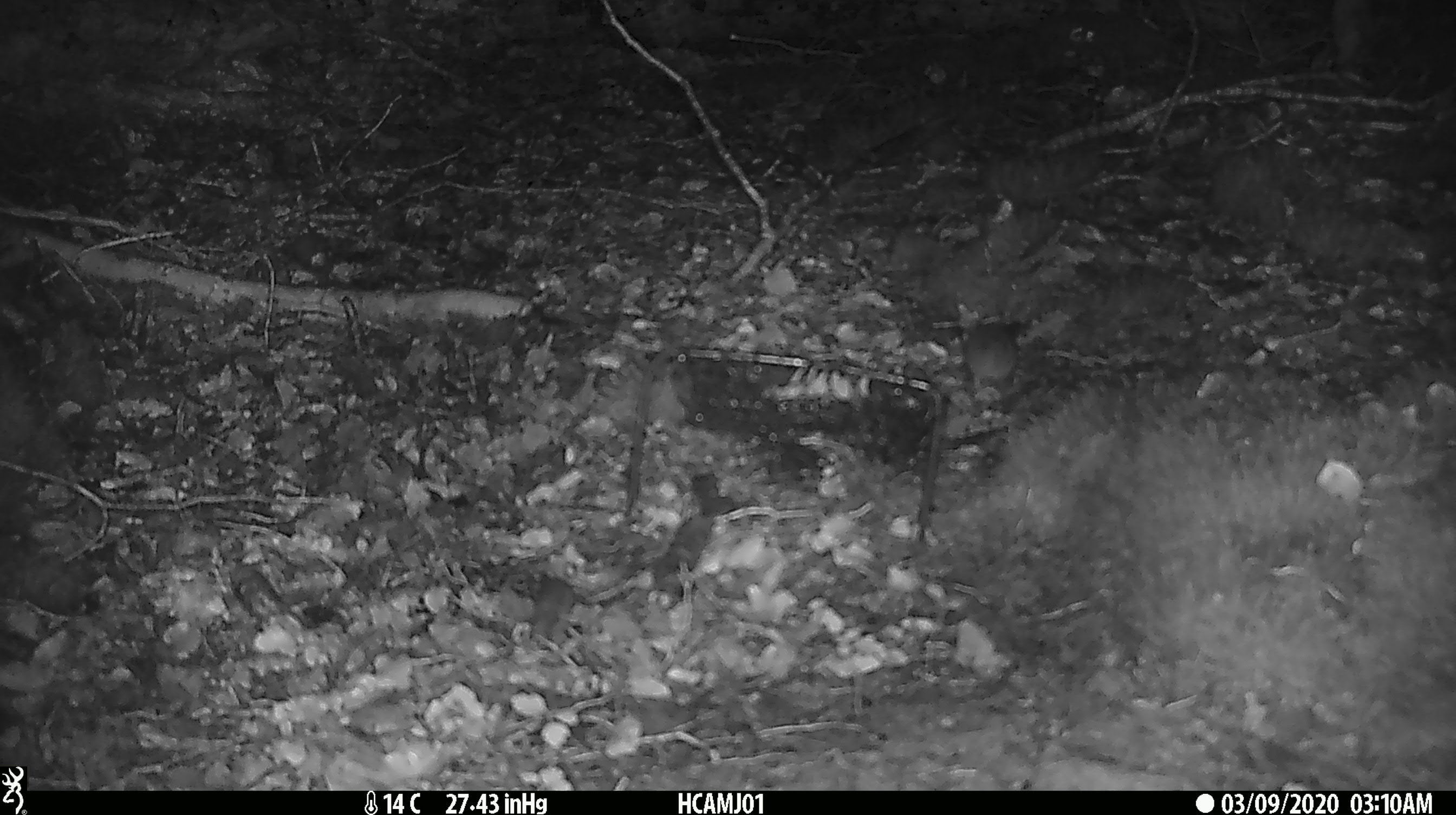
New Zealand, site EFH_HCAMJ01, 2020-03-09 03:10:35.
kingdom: Animalia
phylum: Chordata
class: Mammalia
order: Rodentia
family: Muridae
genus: Mus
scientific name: Mus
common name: mouse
Mouse (Mus).